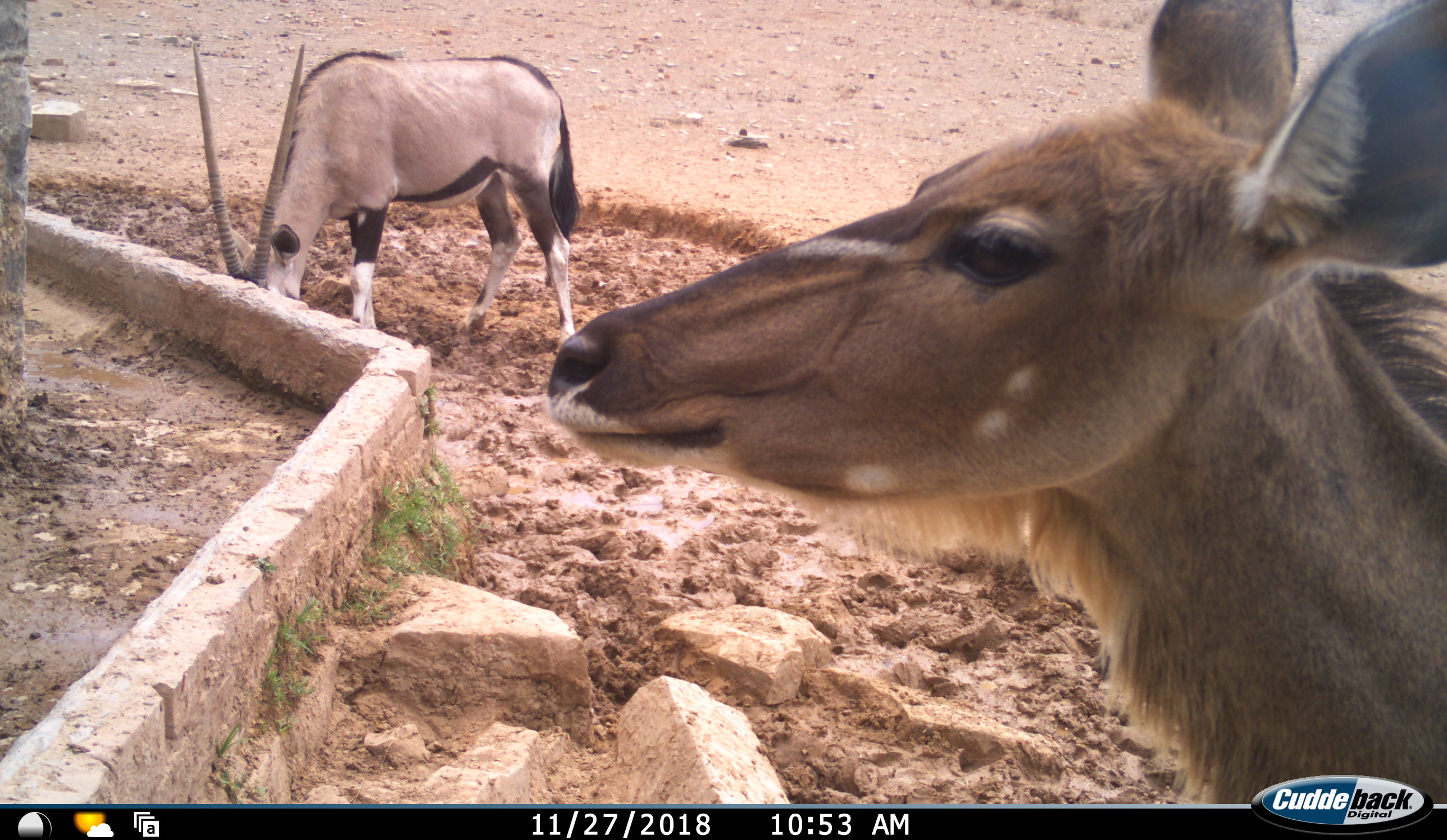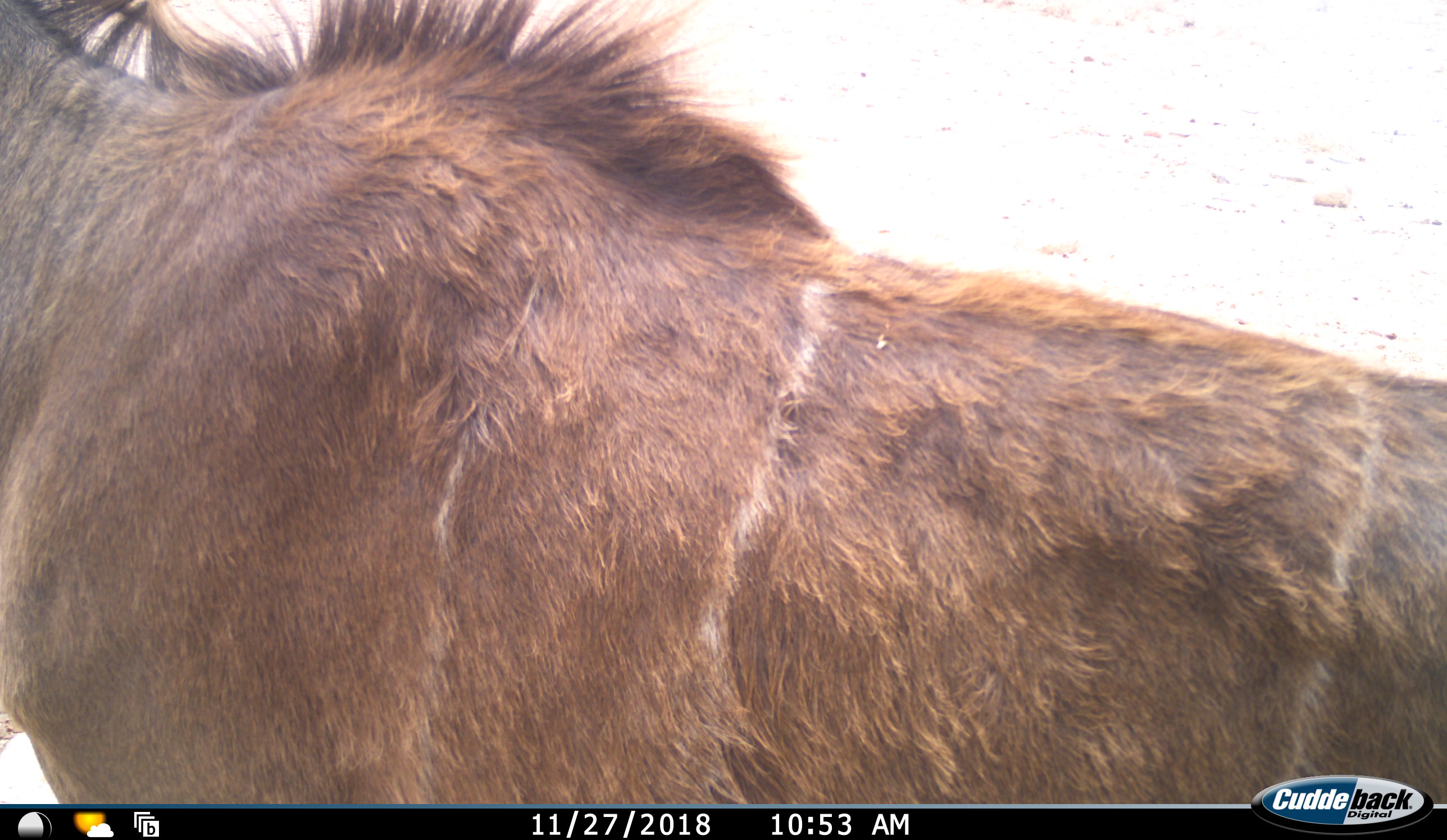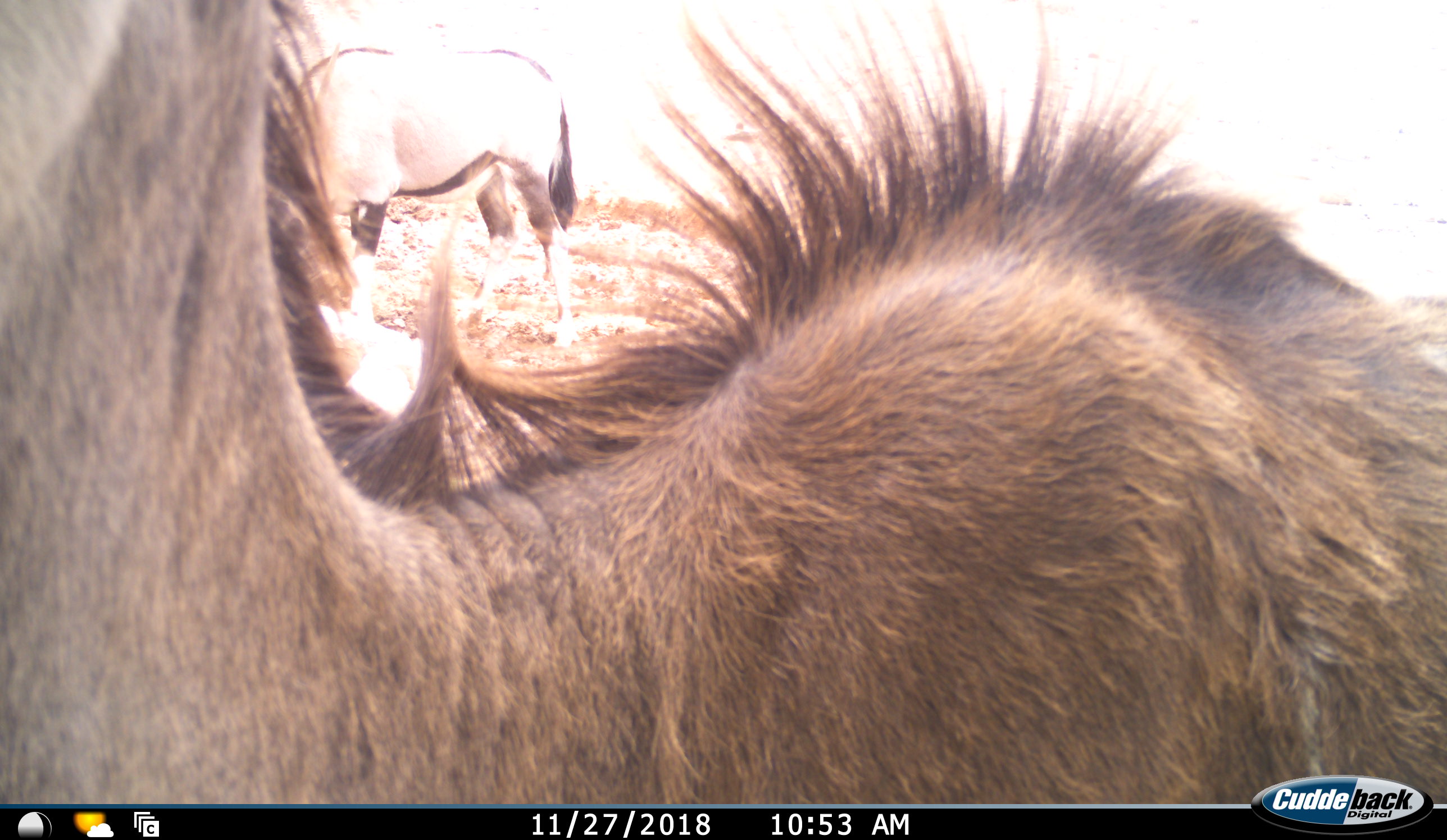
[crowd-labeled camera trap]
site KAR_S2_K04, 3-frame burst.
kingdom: Animalia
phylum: Chordata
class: Mammalia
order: Artiodactyla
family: Bovidae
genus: Oryx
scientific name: Oryx gazella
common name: gemsbok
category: oryx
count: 1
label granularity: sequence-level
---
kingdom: Animalia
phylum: Chordata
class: Mammalia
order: Artiodactyla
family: Bovidae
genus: Tragelaphus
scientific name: Tragelaphus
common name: kudu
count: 1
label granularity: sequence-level